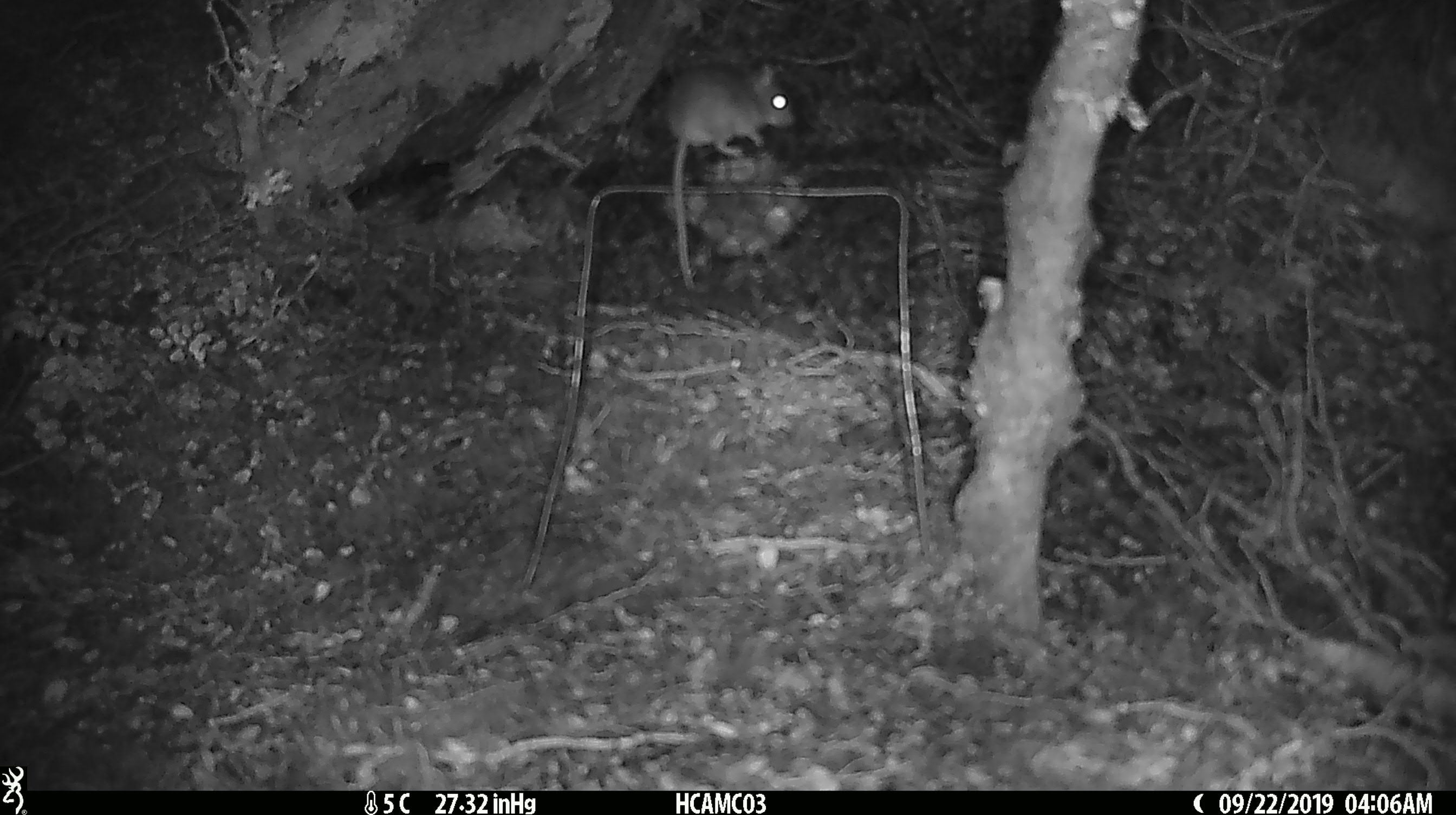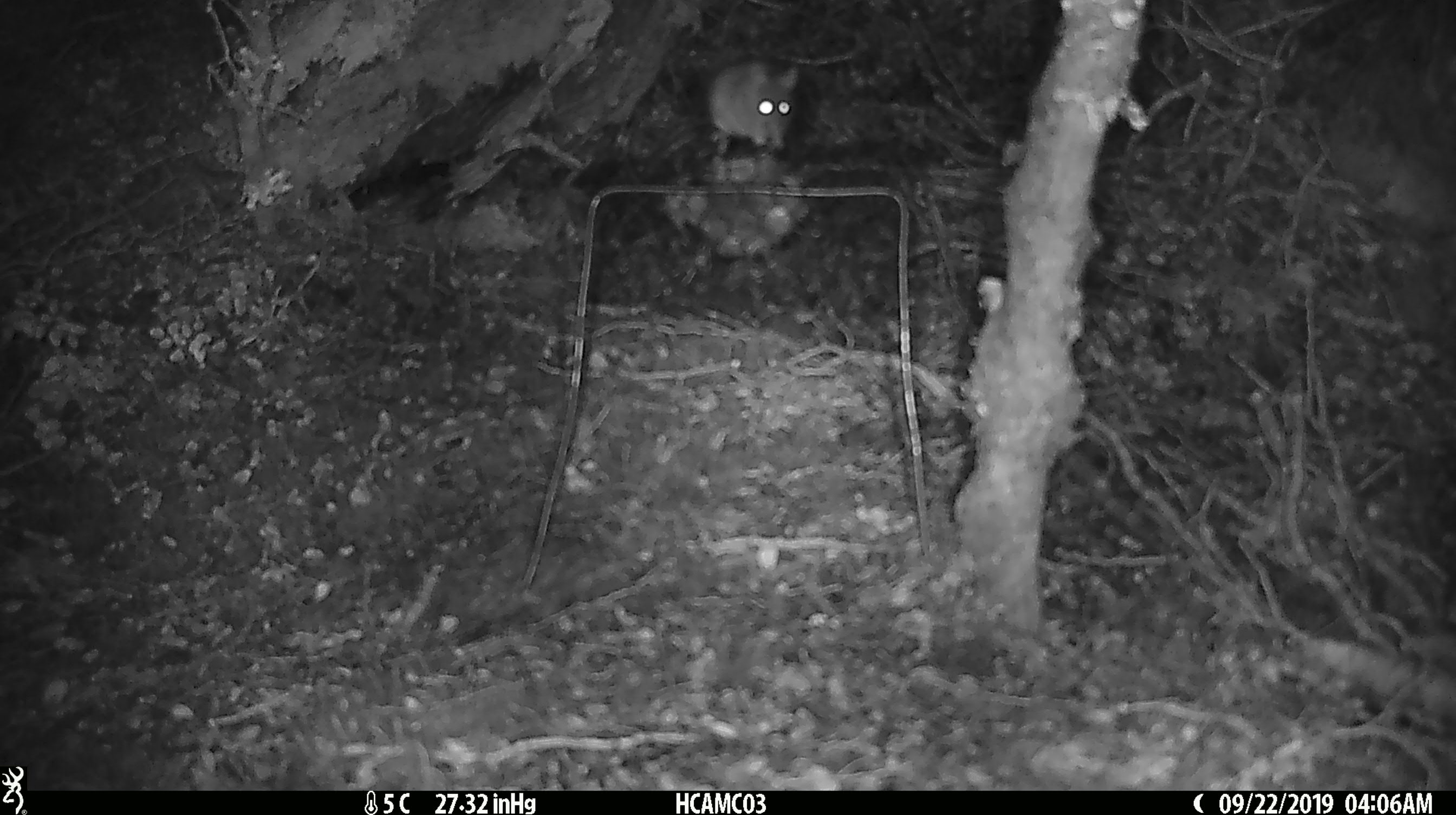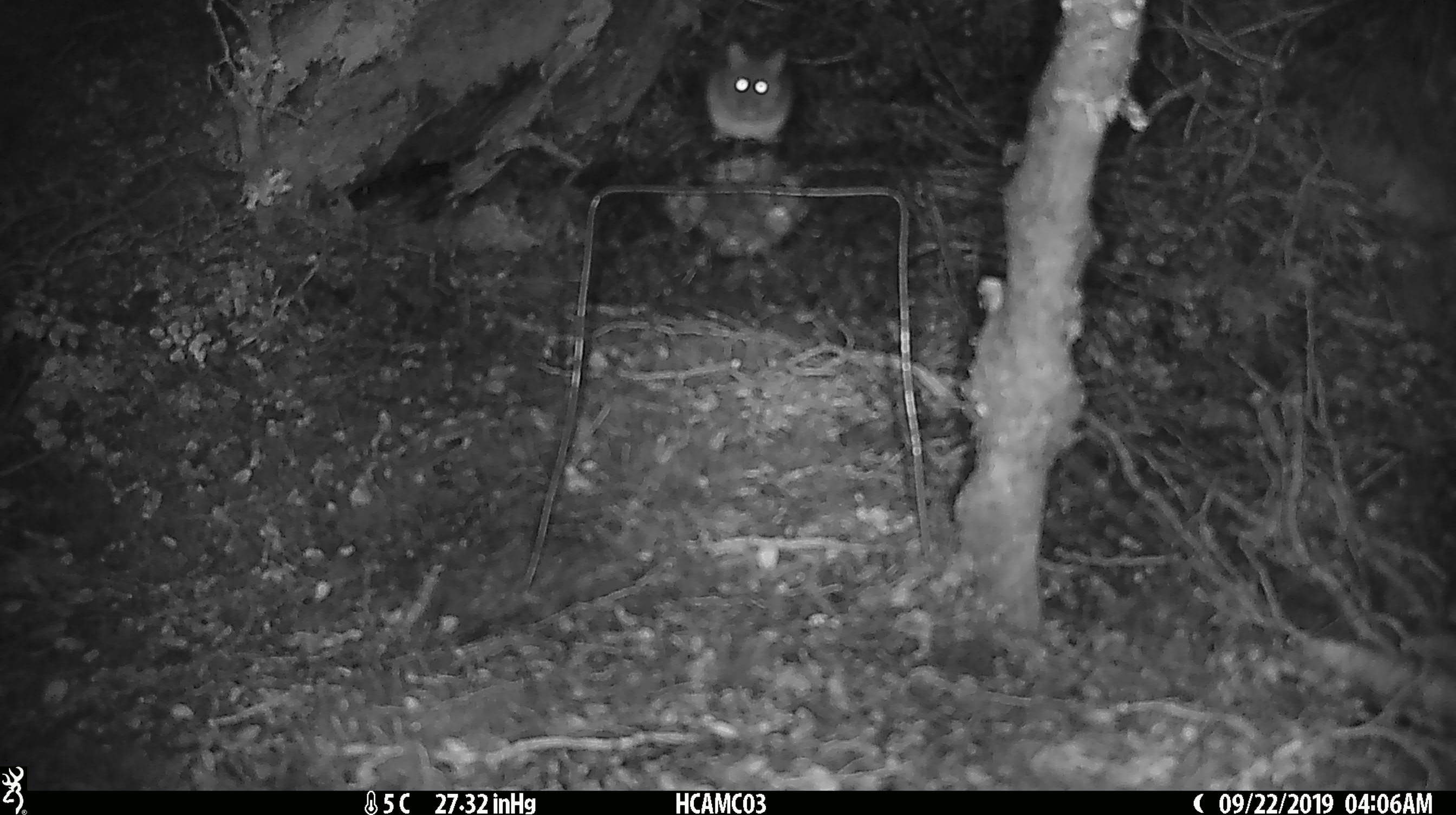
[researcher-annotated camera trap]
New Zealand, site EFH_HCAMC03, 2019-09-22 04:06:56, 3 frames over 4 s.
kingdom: Animalia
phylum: Chordata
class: Mammalia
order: Rodentia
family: Muridae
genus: Mus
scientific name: Mus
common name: mouse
Mouse (Mus).